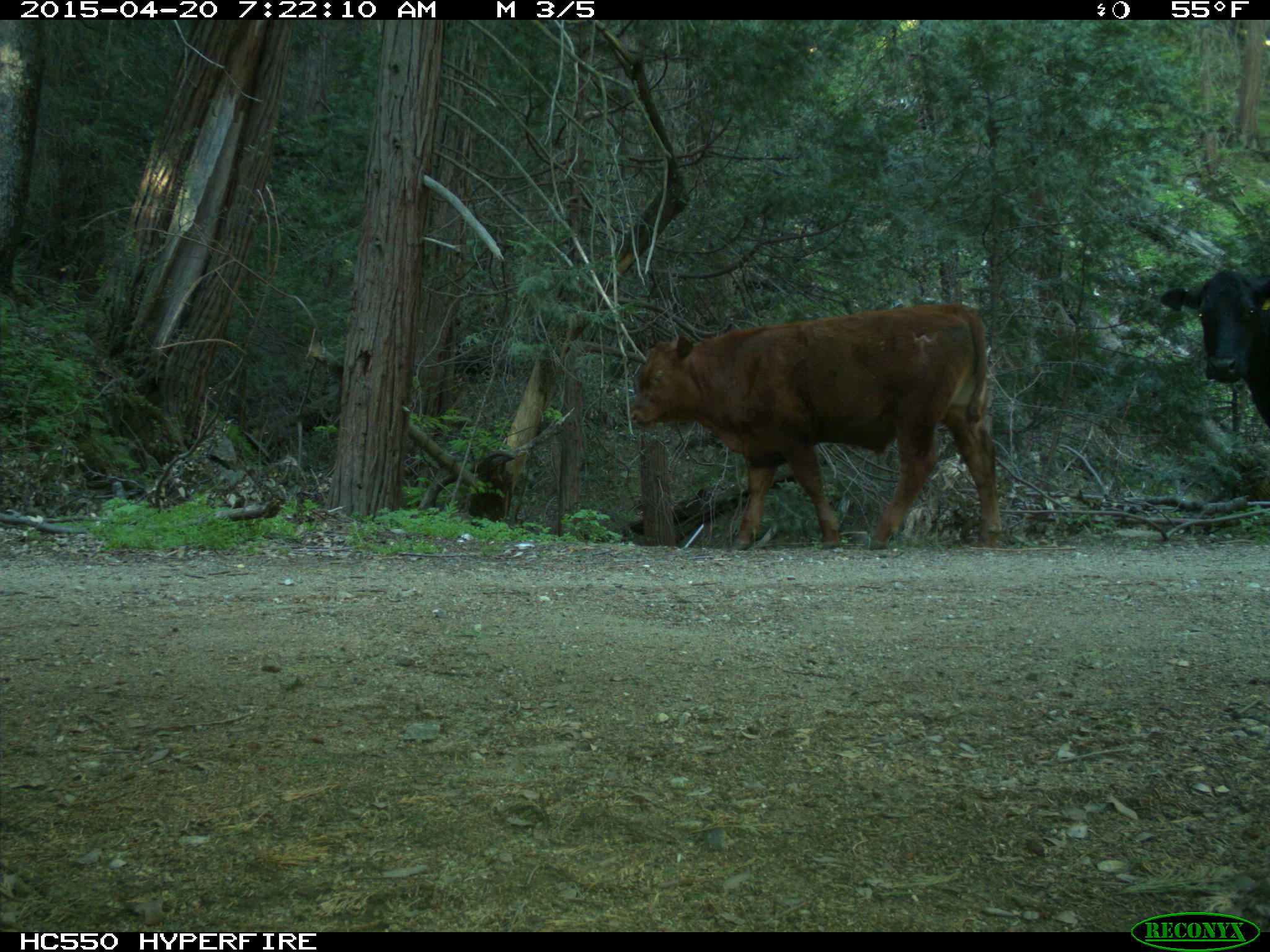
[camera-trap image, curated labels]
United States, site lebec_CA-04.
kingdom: Animalia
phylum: Chordata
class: Mammalia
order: Artiodactyla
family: Bovidae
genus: Bos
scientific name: Bos taurus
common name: domestic cow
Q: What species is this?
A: Bos taurus (domestic cow).